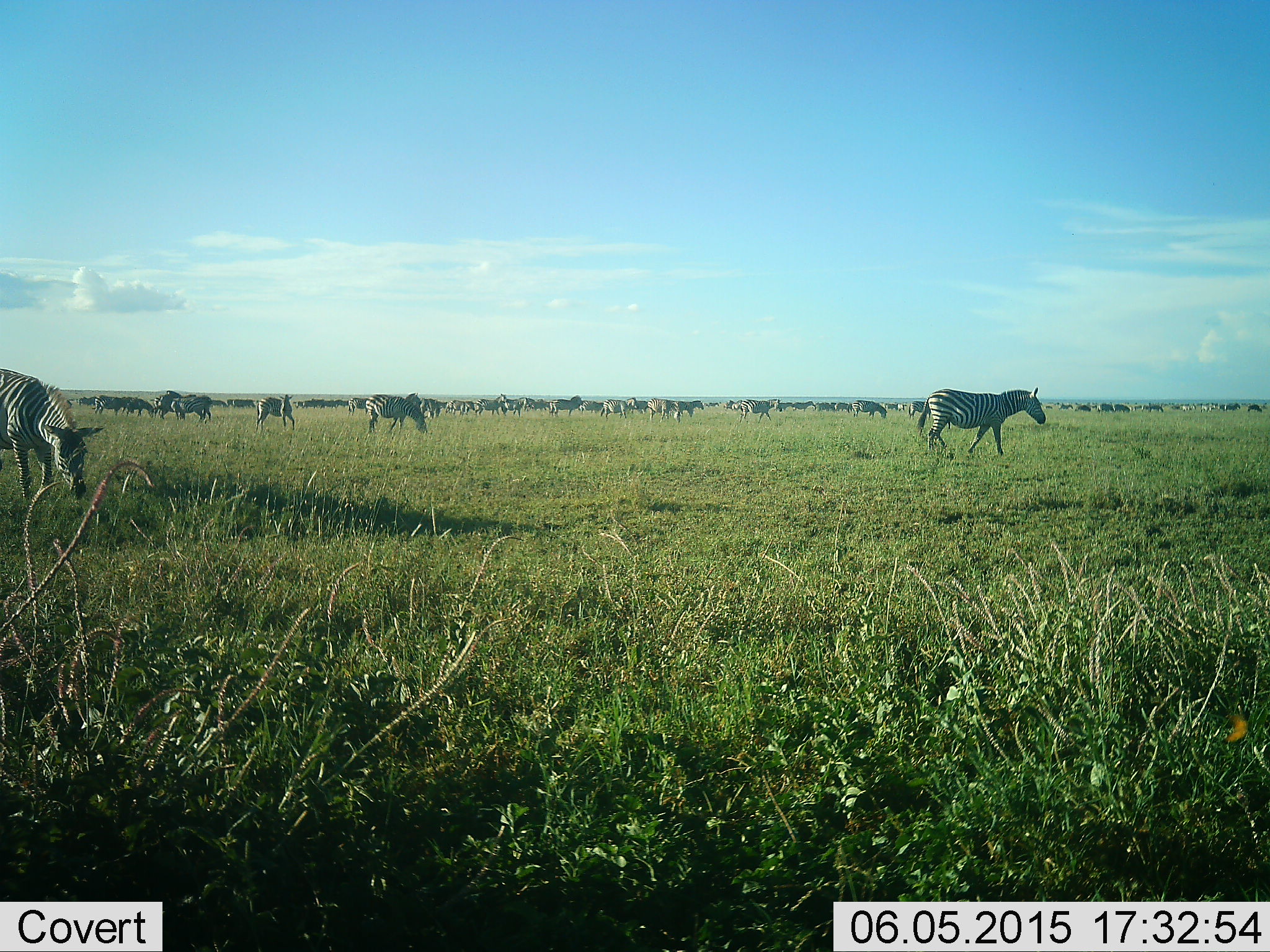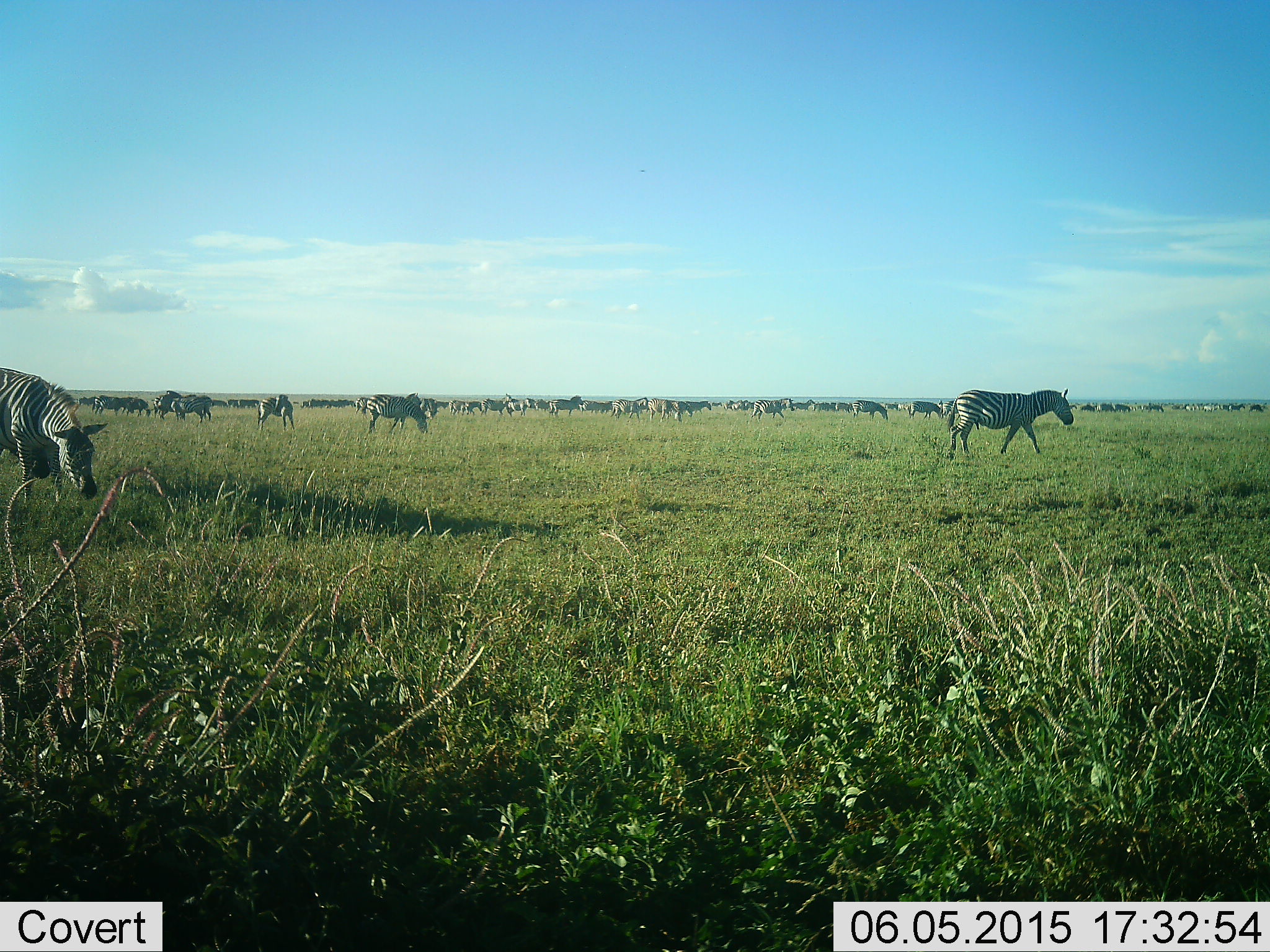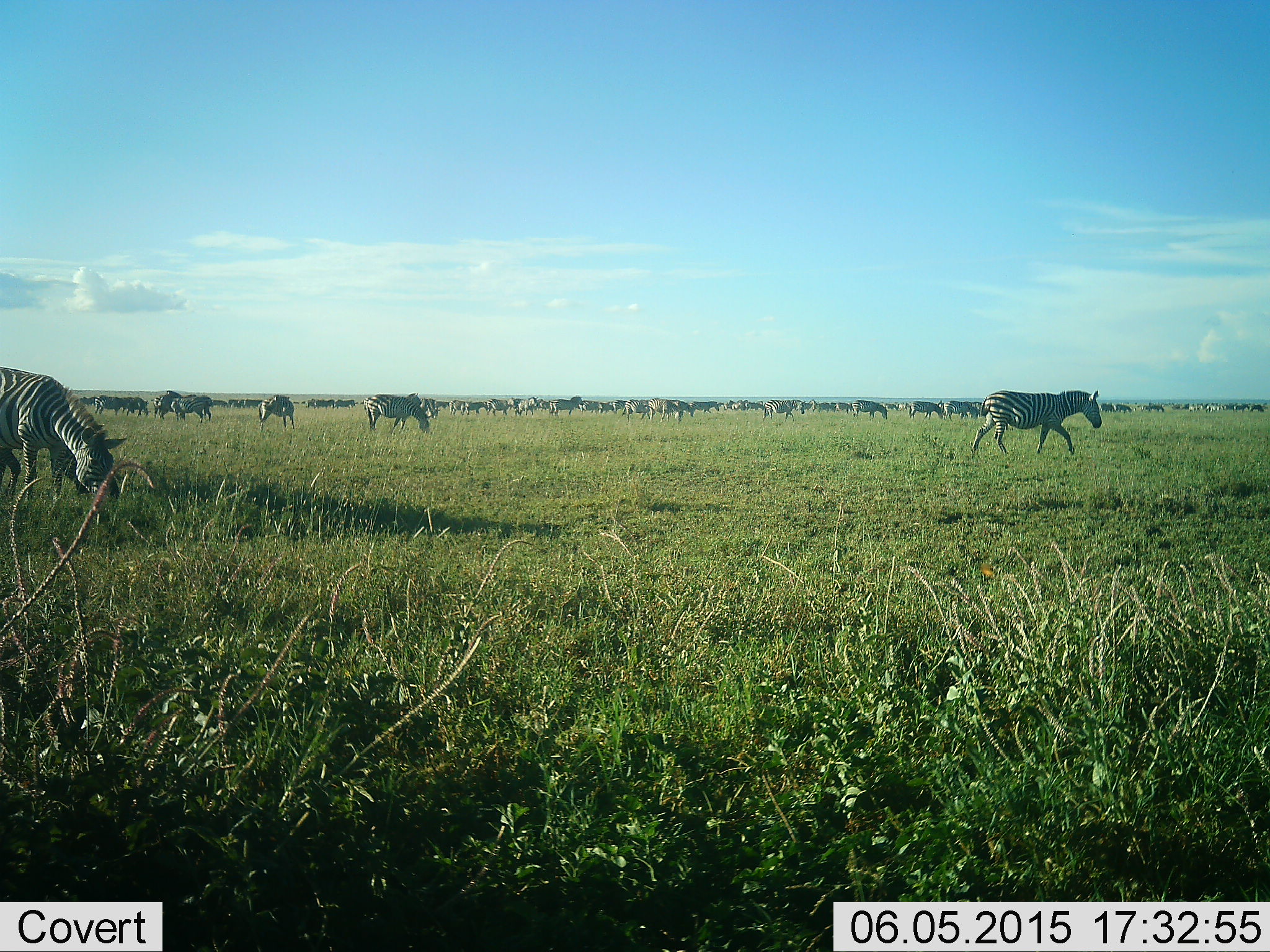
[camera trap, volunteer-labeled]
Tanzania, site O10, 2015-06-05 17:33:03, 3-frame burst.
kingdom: Animalia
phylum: Chordata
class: Mammalia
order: Perissodactyla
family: Equidae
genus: Equus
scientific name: Equus quagga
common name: plains zebra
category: zebra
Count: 51+.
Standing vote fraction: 30%.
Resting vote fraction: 0%.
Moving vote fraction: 100%.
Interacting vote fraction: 10%.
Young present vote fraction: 0%.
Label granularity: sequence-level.